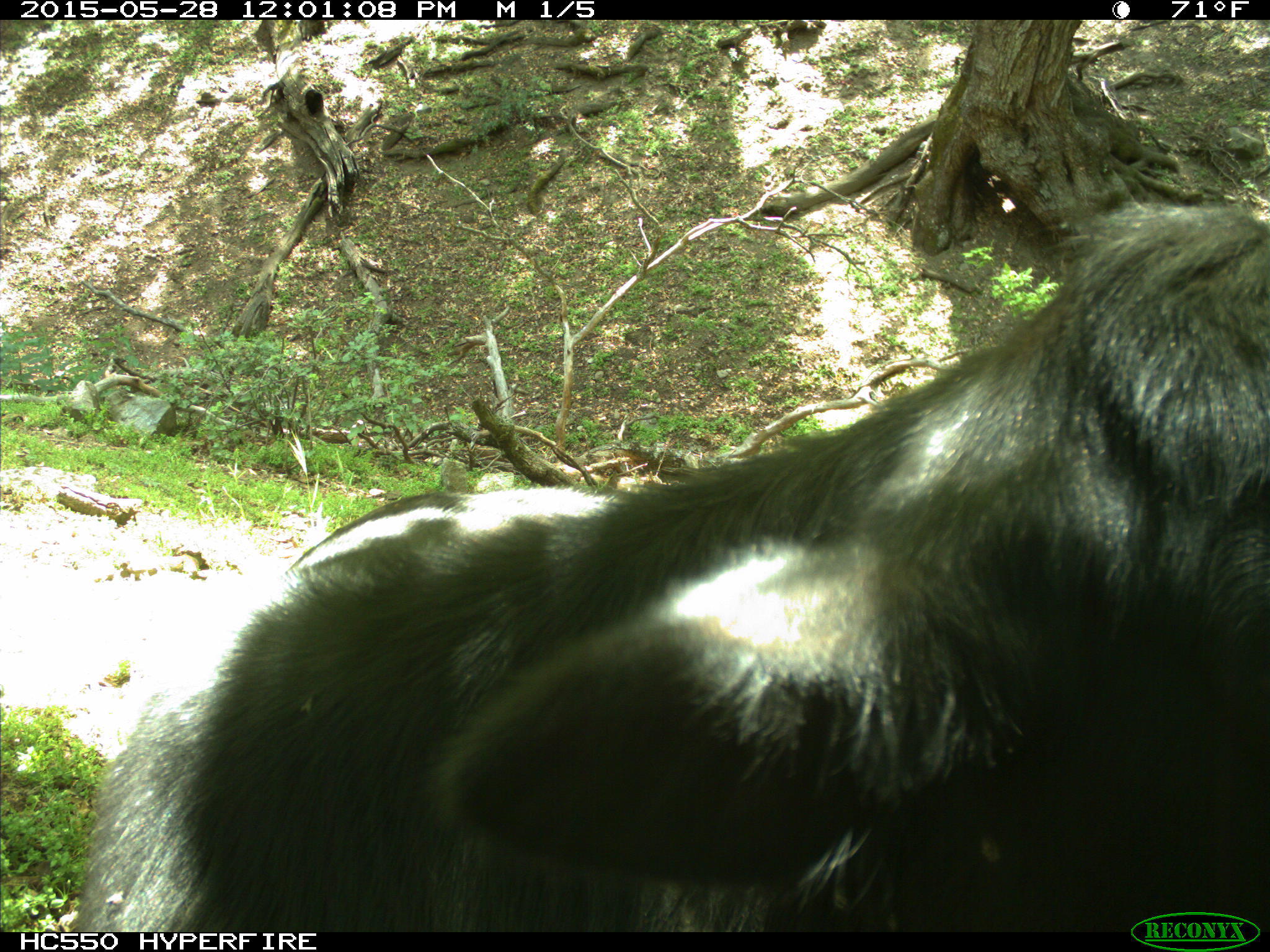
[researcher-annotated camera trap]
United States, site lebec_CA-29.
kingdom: Animalia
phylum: Chordata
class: Mammalia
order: Artiodactyla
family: Bovidae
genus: Bos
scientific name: Bos taurus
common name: domestic cow